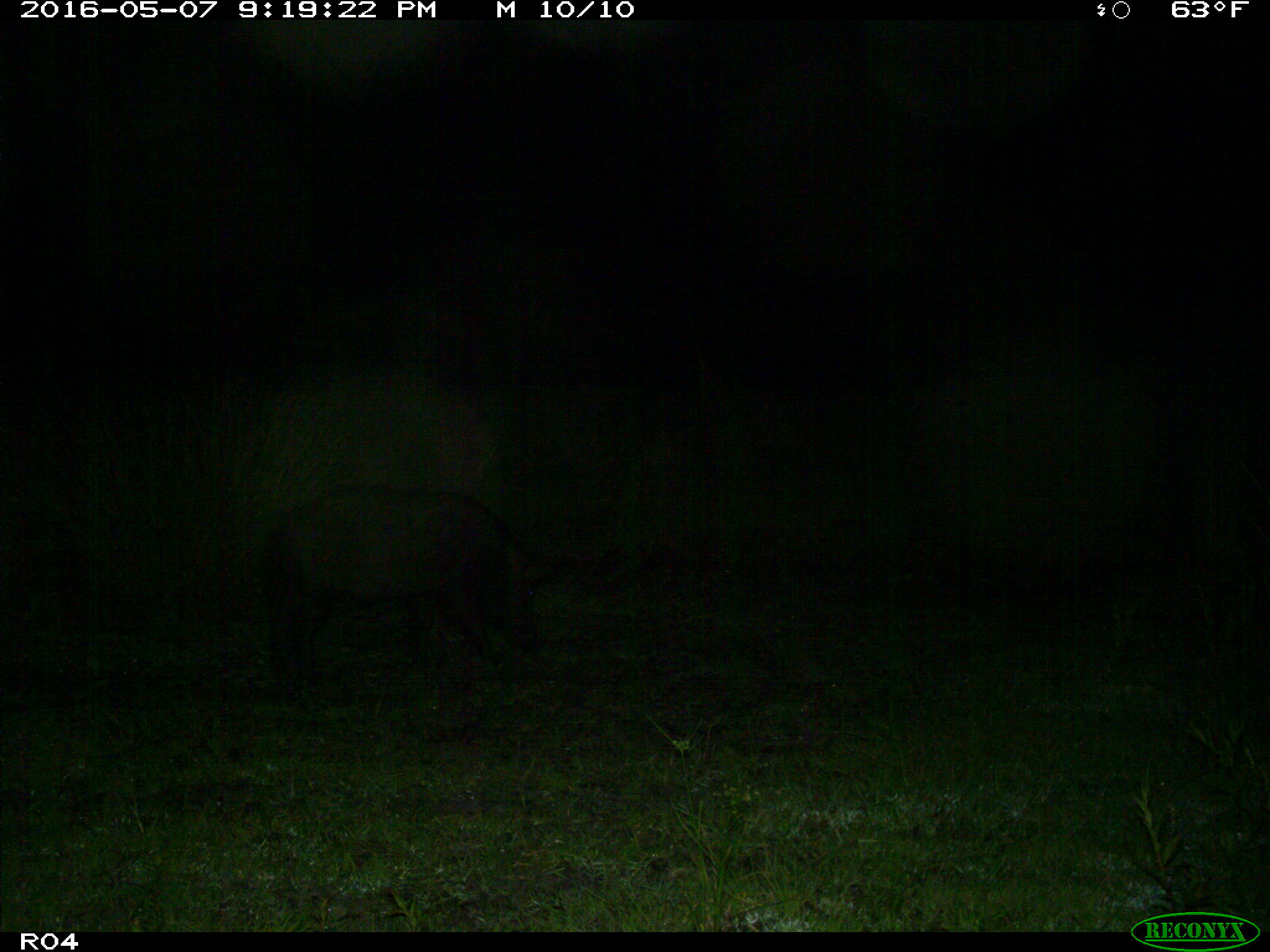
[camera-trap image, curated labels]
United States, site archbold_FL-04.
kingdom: Animalia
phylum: Chordata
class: Mammalia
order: Artiodactyla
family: Suidae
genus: Sus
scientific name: Sus scrofa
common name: wild boar